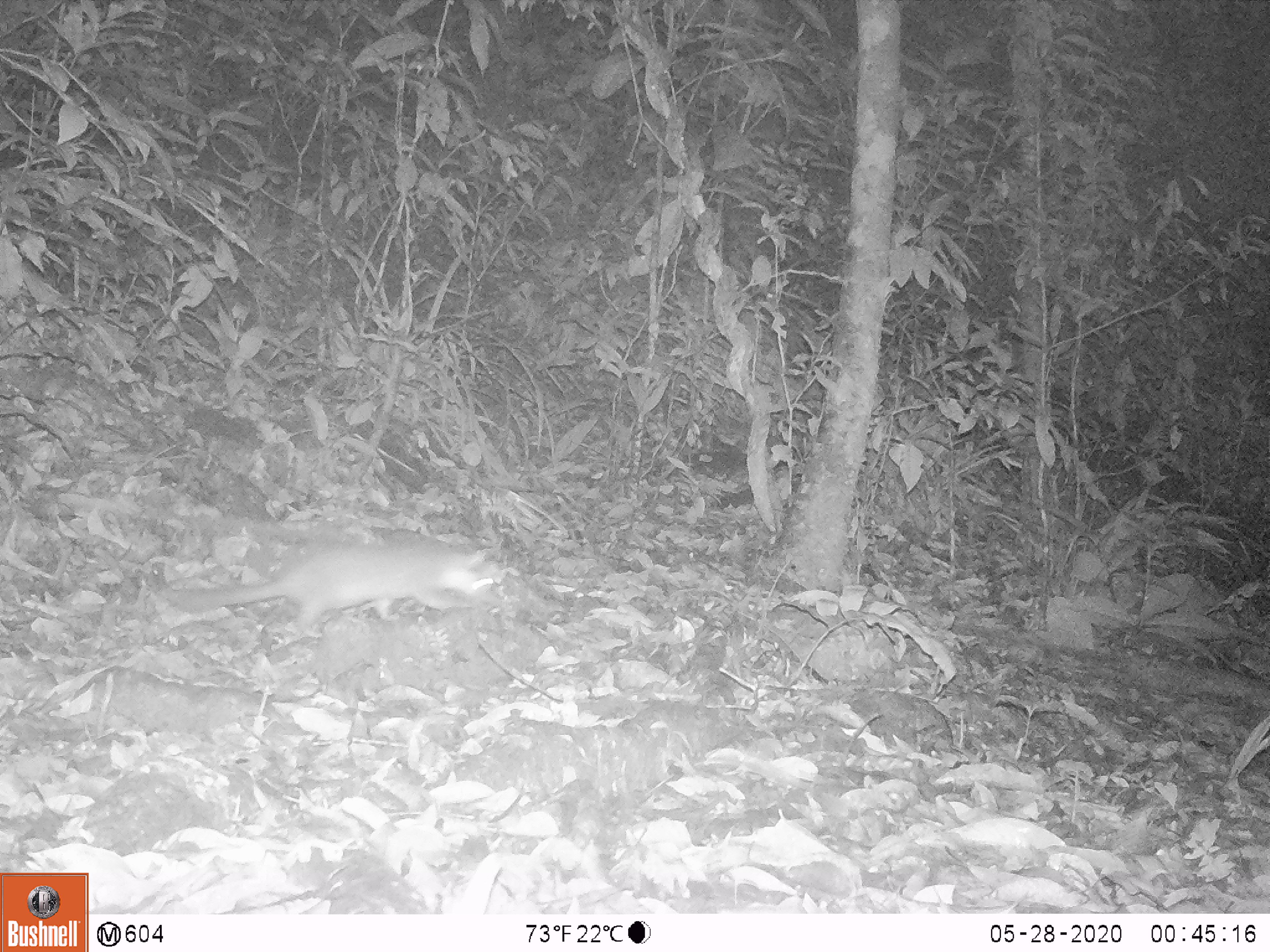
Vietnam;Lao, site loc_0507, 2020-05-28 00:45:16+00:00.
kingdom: Animalia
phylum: Chordata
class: Mammalia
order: Carnivora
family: Mustelidae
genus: Melogale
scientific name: Melogale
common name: ferret badger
Ferret badger (Melogale). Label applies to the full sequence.